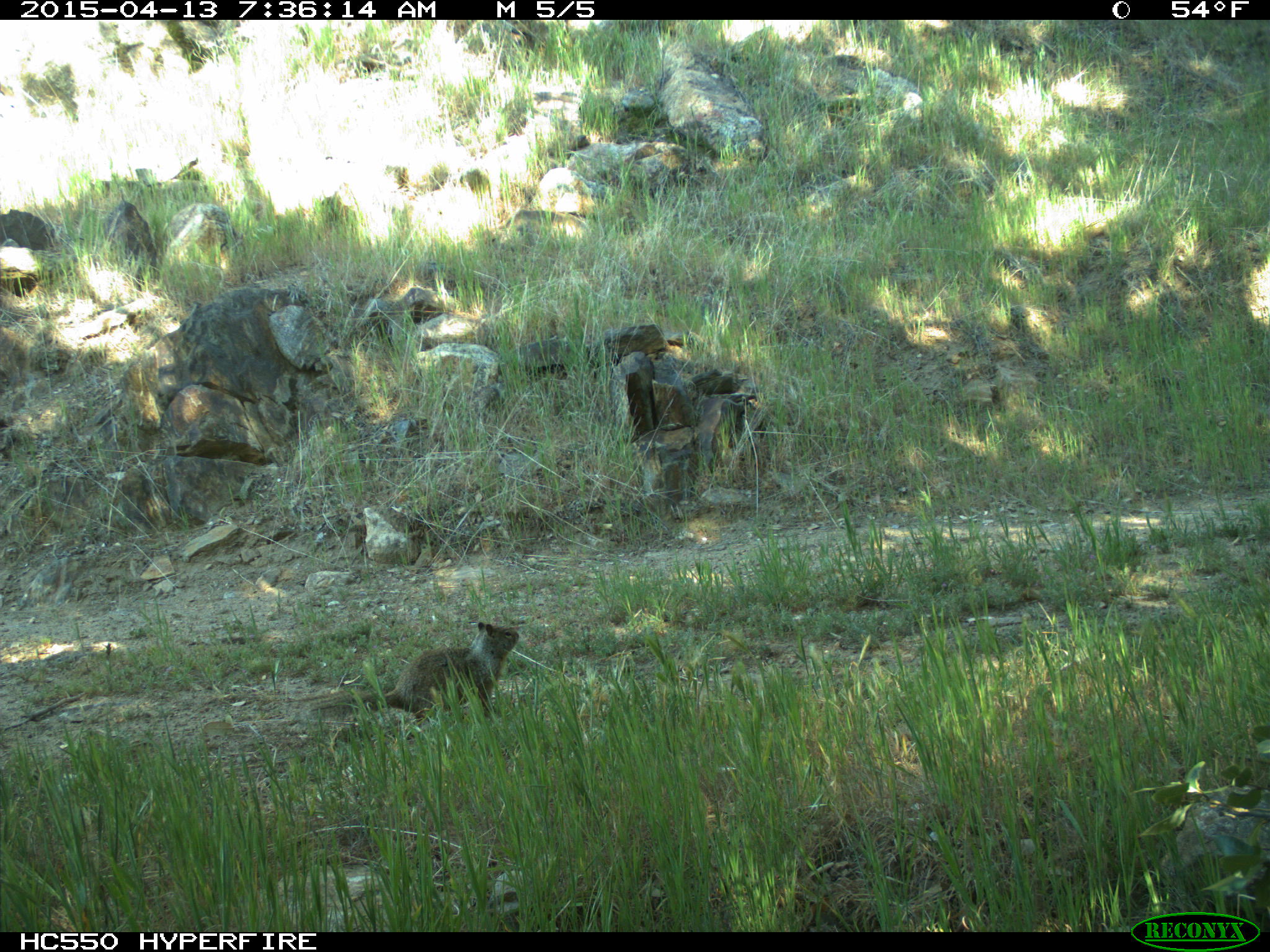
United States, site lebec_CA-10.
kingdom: Animalia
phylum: Chordata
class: Mammalia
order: Rodentia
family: Sciuridae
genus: Otospermophilus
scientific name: Otospermophilus beecheyi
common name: california ground squirrel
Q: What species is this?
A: Otospermophilus beecheyi (california ground squirrel).